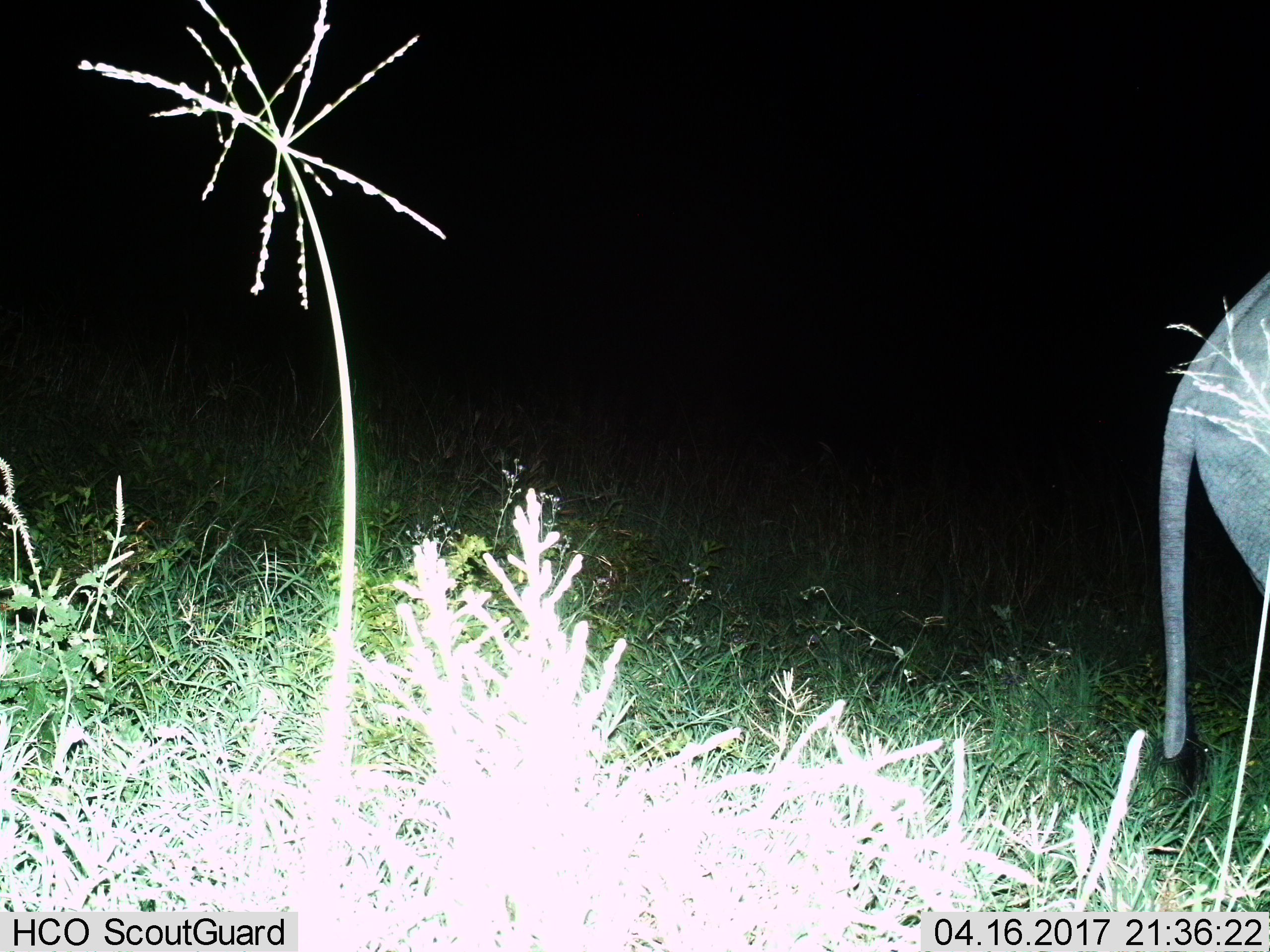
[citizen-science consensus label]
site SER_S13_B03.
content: unidentified animal